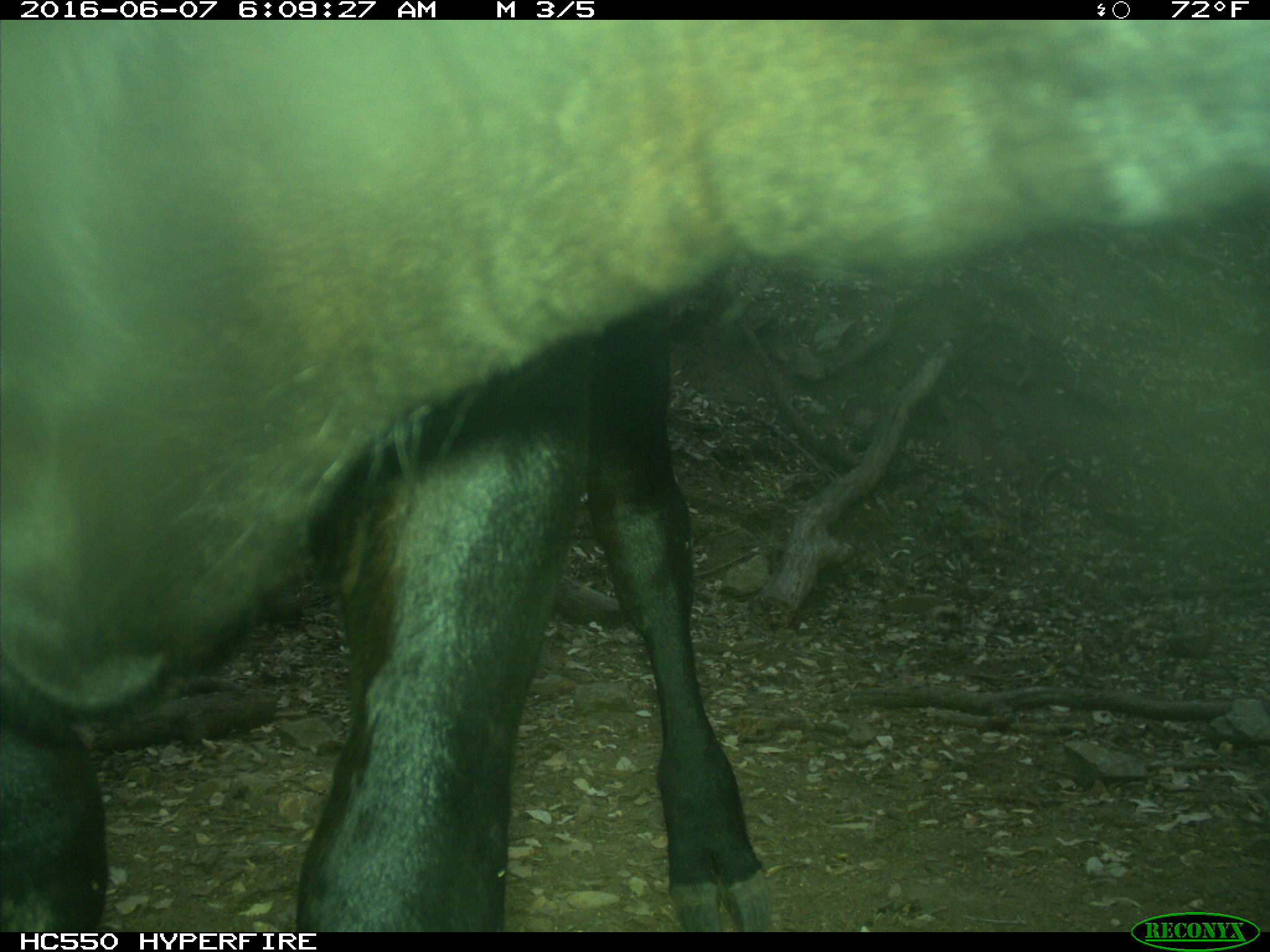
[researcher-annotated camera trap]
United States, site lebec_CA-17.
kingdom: Animalia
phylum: Chordata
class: Mammalia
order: Artiodactyla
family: Bovidae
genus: Bos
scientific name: Bos taurus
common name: domestic cow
Bos taurus (domestic cow).